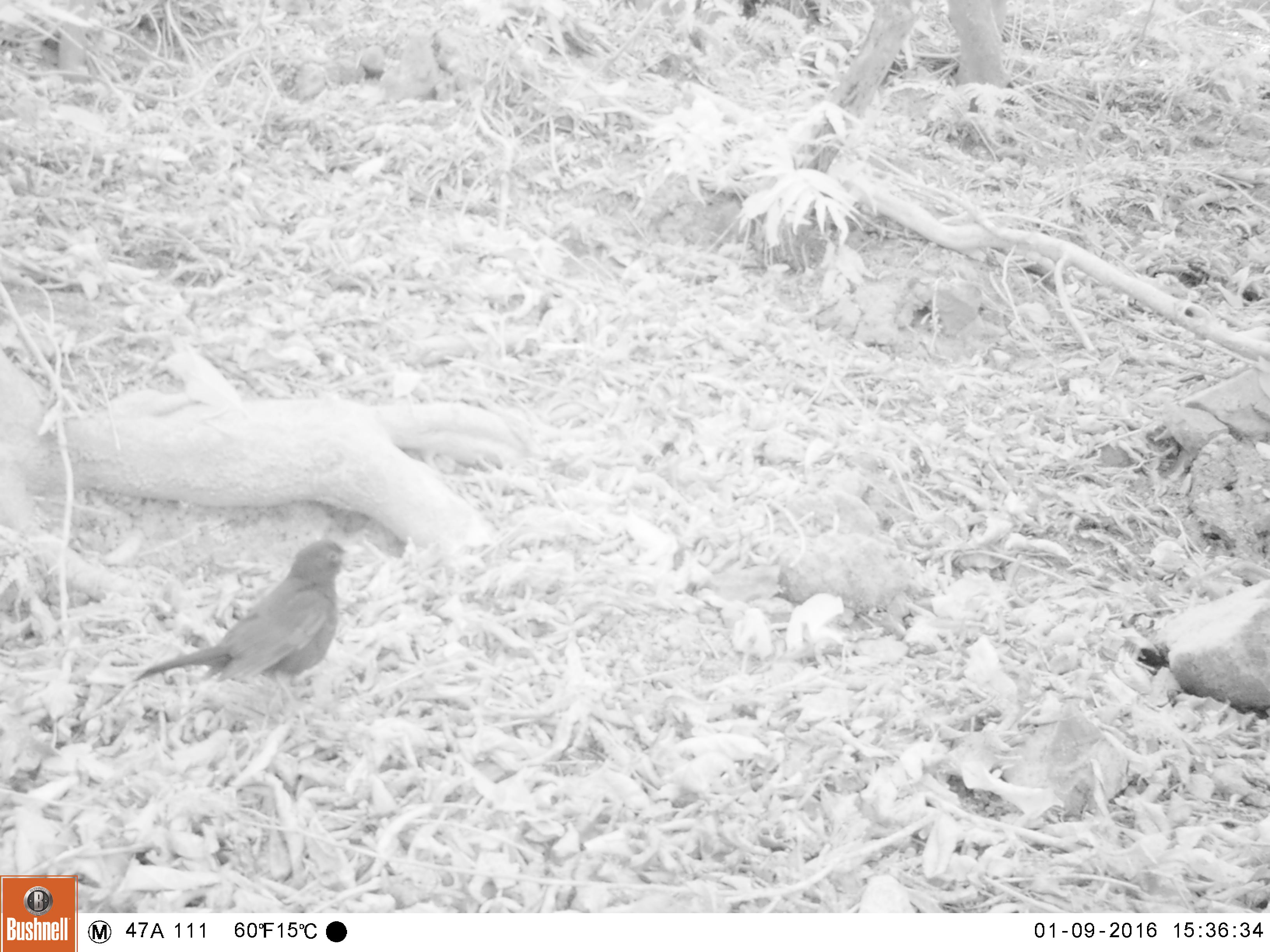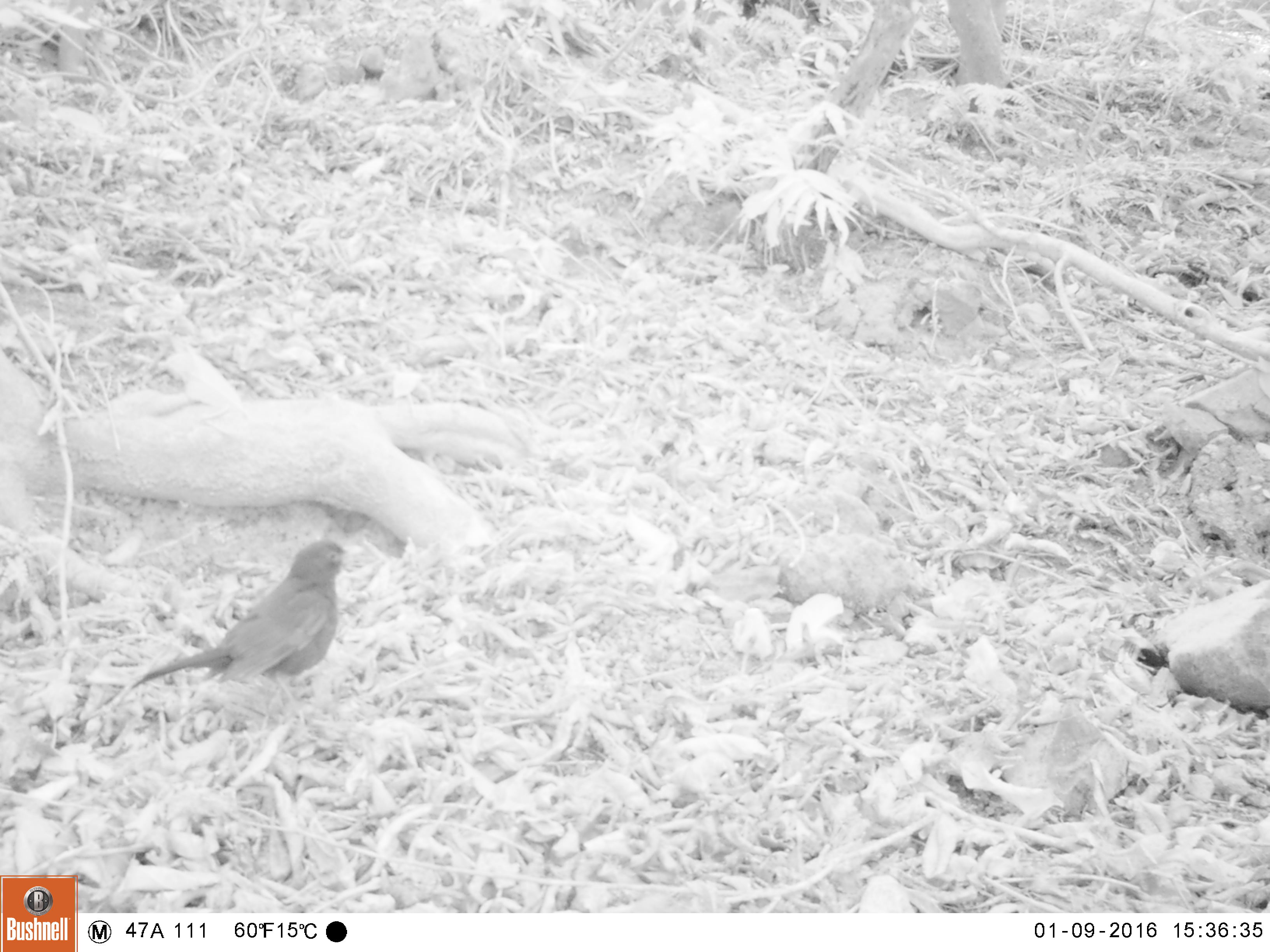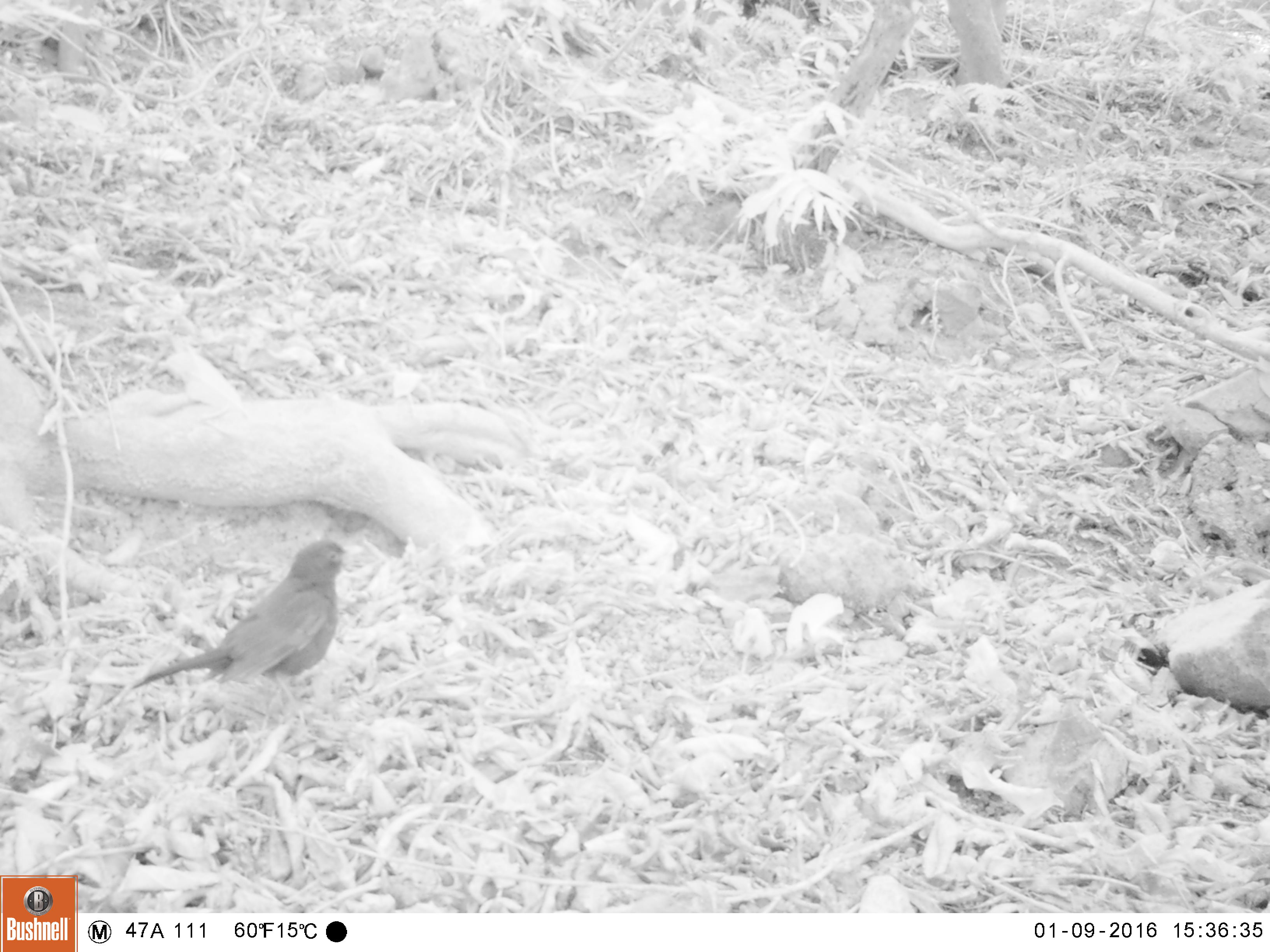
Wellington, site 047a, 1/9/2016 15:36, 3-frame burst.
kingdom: Animalia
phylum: Chordata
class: Aves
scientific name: Aves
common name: bird